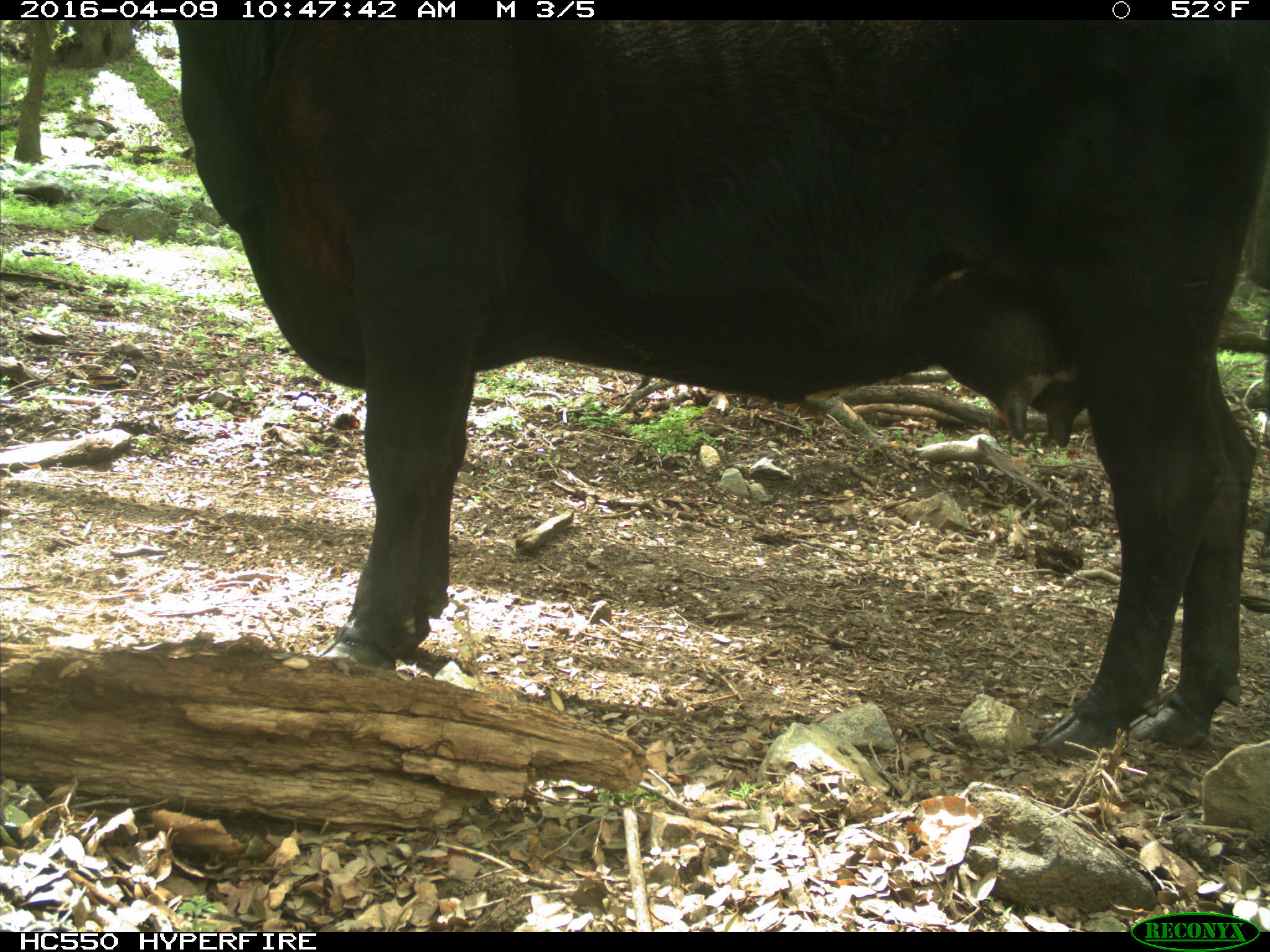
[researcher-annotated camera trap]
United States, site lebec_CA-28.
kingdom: Animalia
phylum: Chordata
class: Mammalia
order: Artiodactyla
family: Bovidae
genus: Bos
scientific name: Bos taurus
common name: domestic cow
Bos taurus (domestic cow).